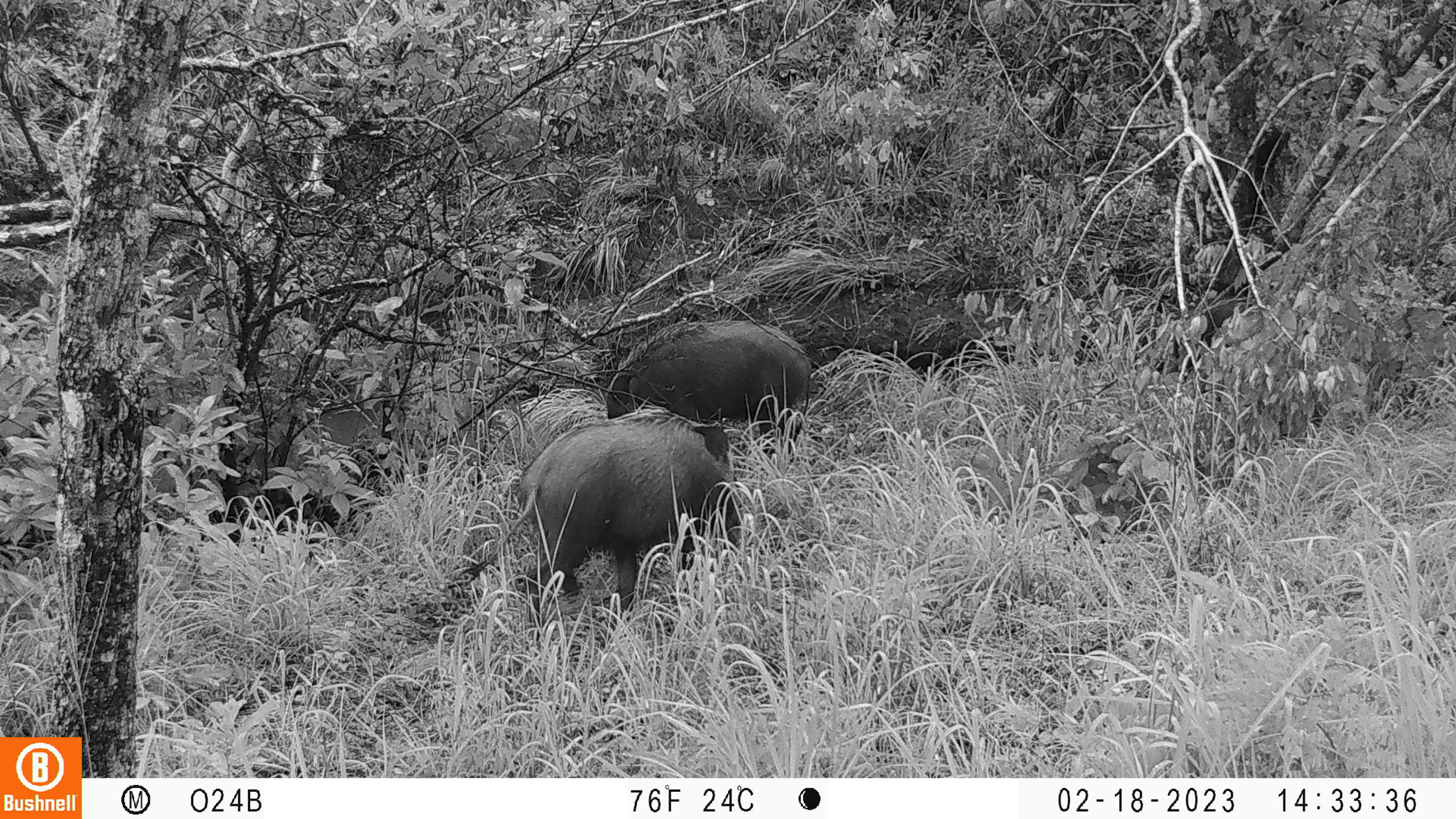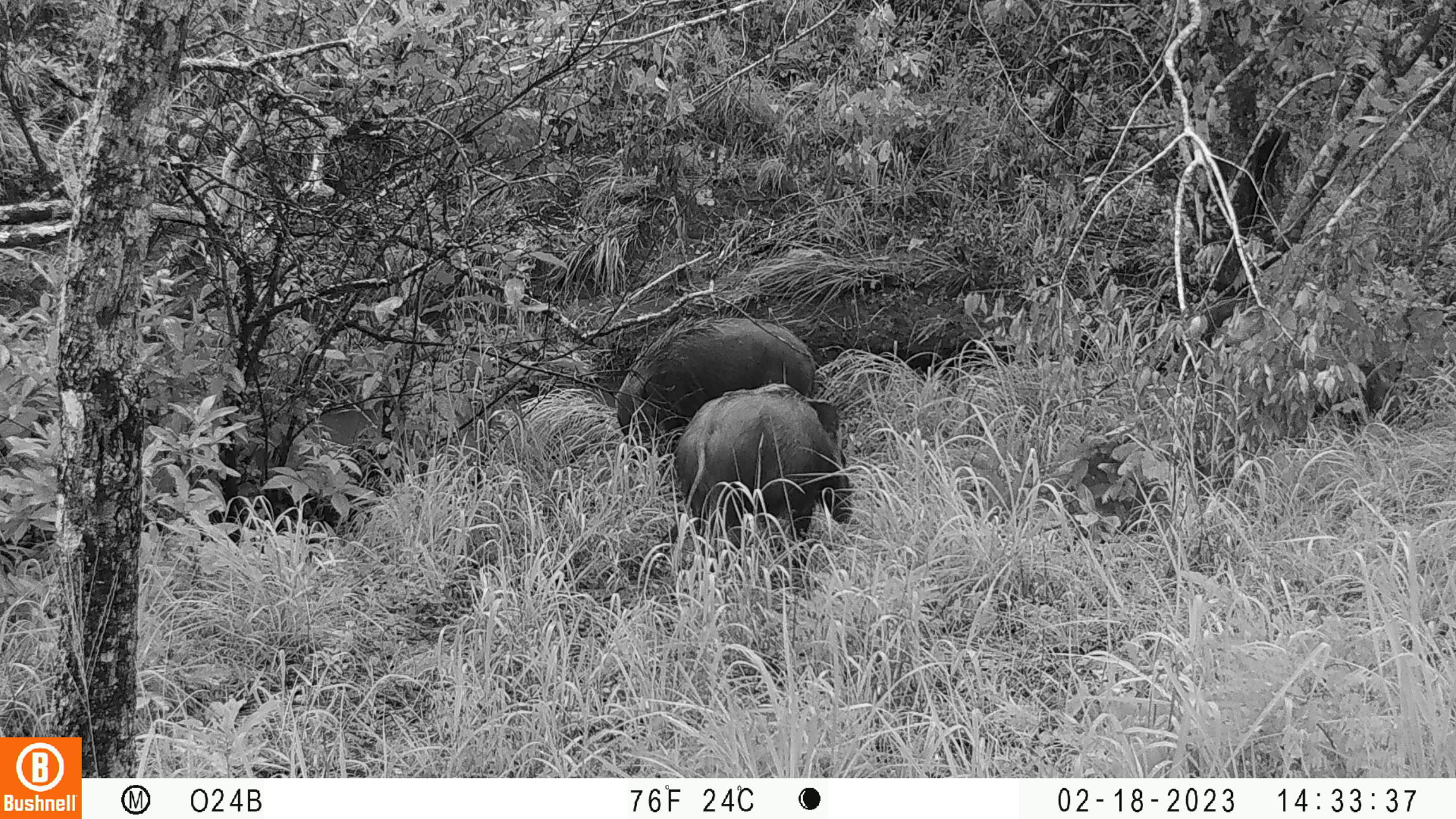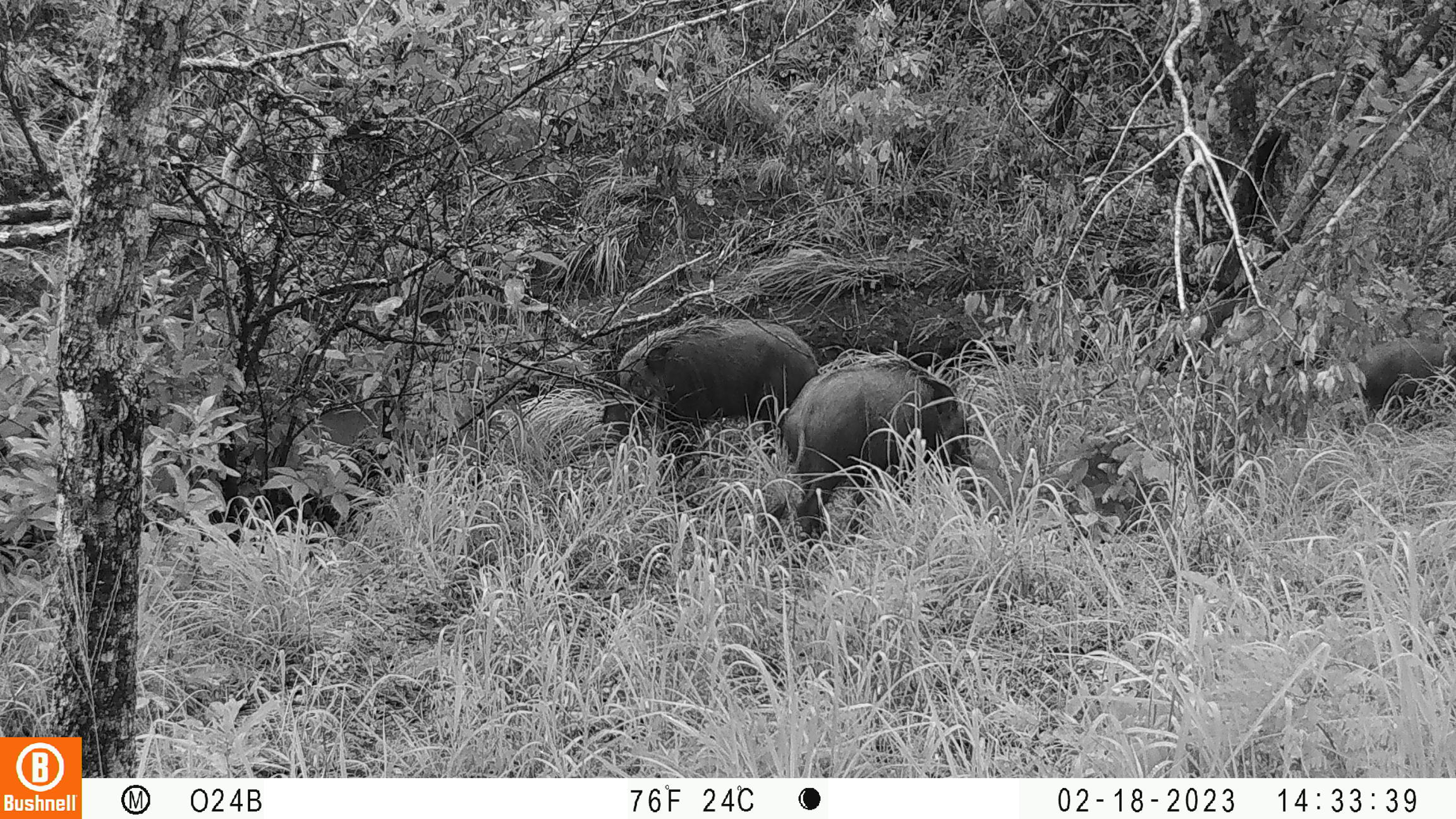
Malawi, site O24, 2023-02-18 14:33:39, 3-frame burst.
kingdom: Animalia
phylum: Chordata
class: Mammalia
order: Artiodactyla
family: Suidae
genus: Potamochoerus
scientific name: Potamochoerus larvatus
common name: bushpig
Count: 2.